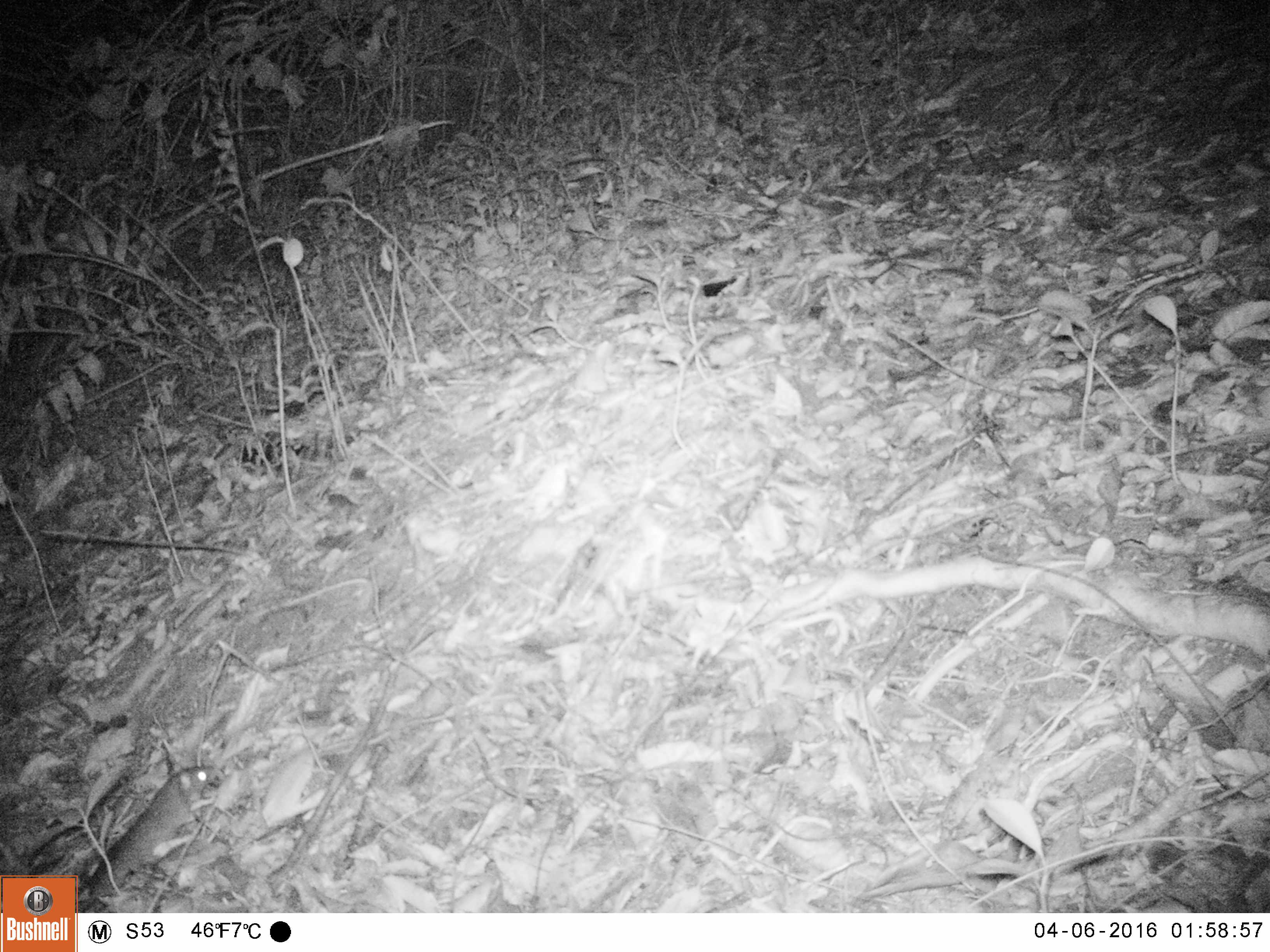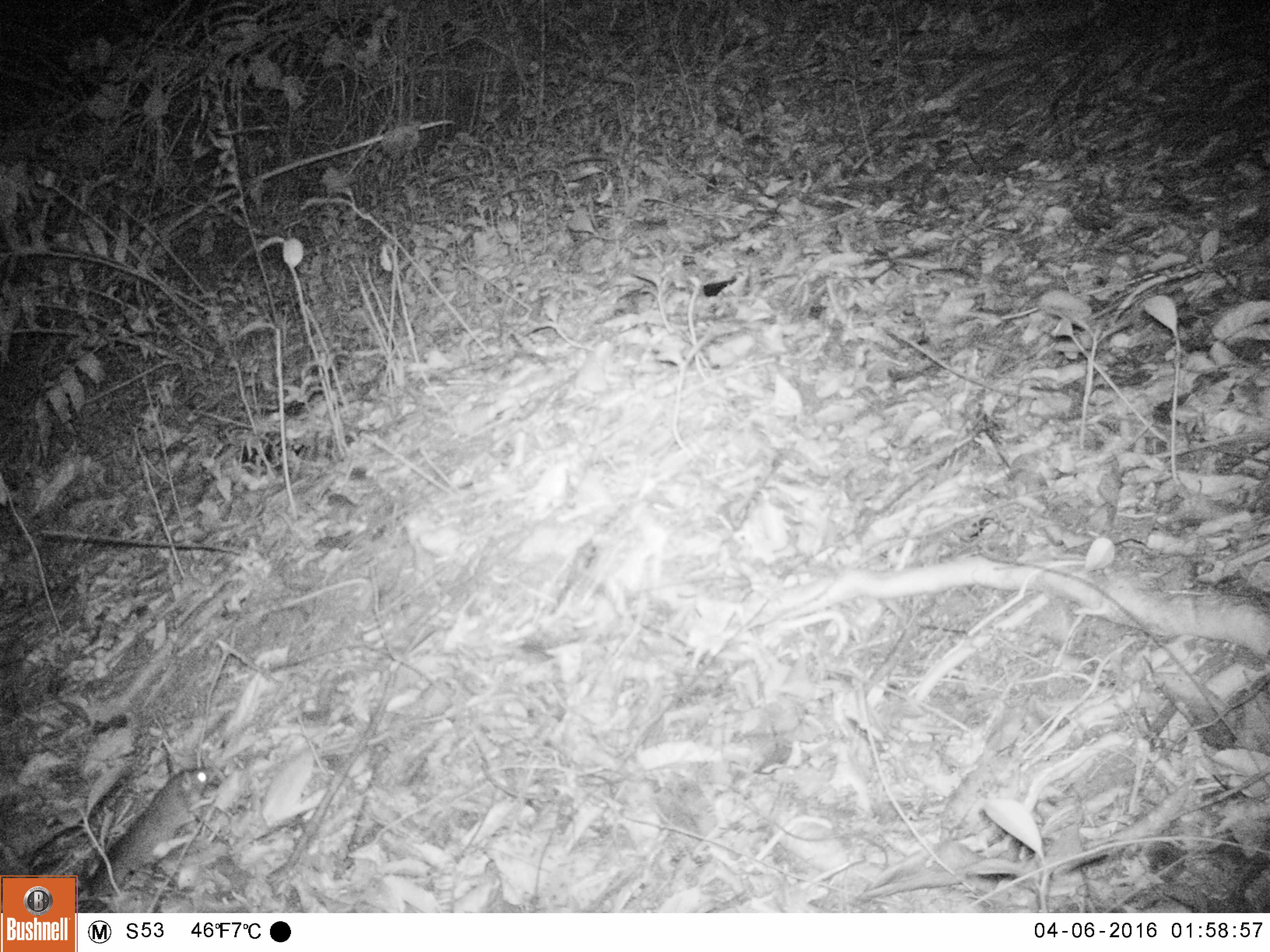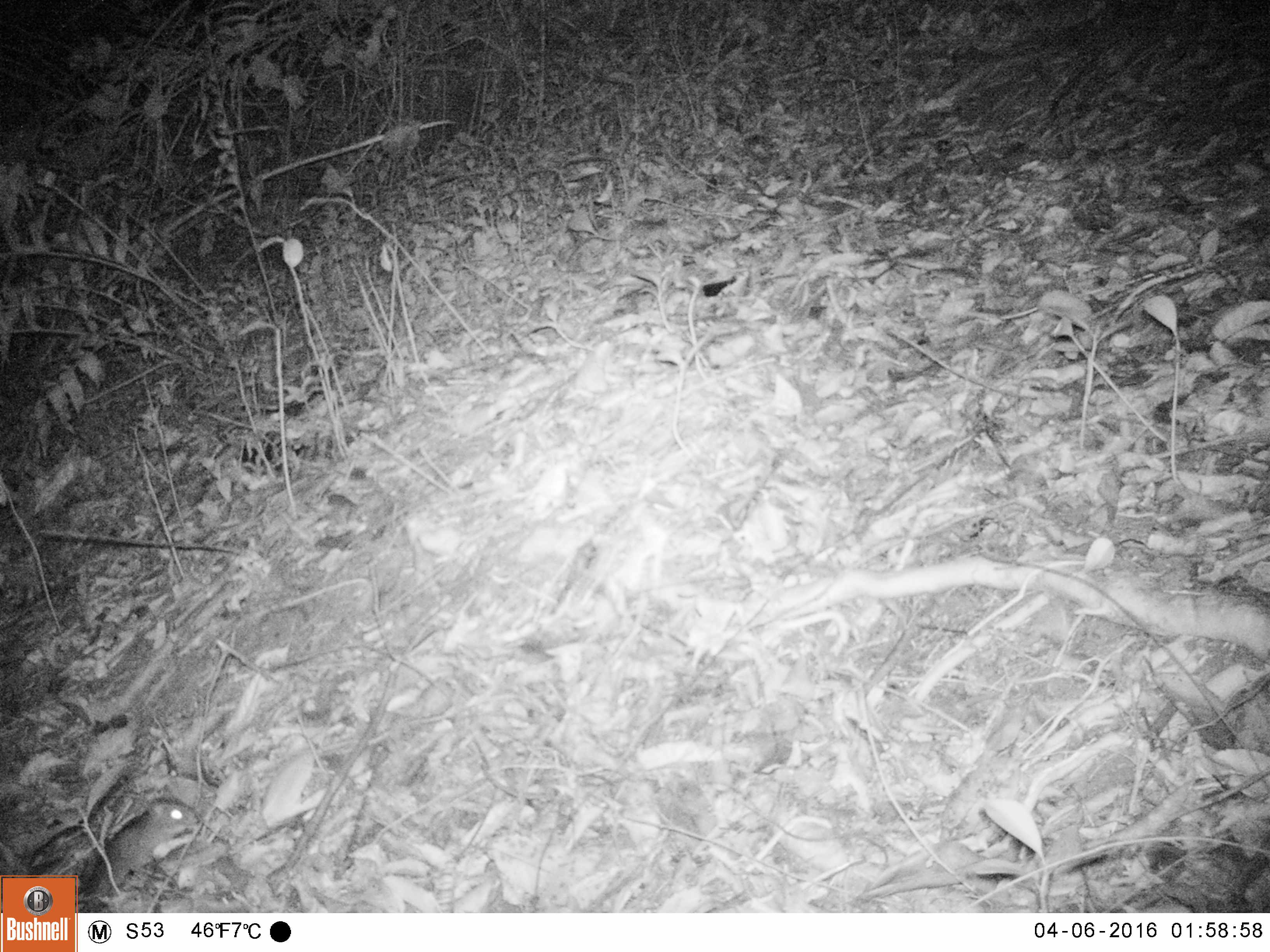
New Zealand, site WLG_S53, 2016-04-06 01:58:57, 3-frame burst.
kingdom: Animalia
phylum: Chordata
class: Mammalia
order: Rodentia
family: Muridae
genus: Rattus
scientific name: Rattus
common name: rat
Rat (Rattus).